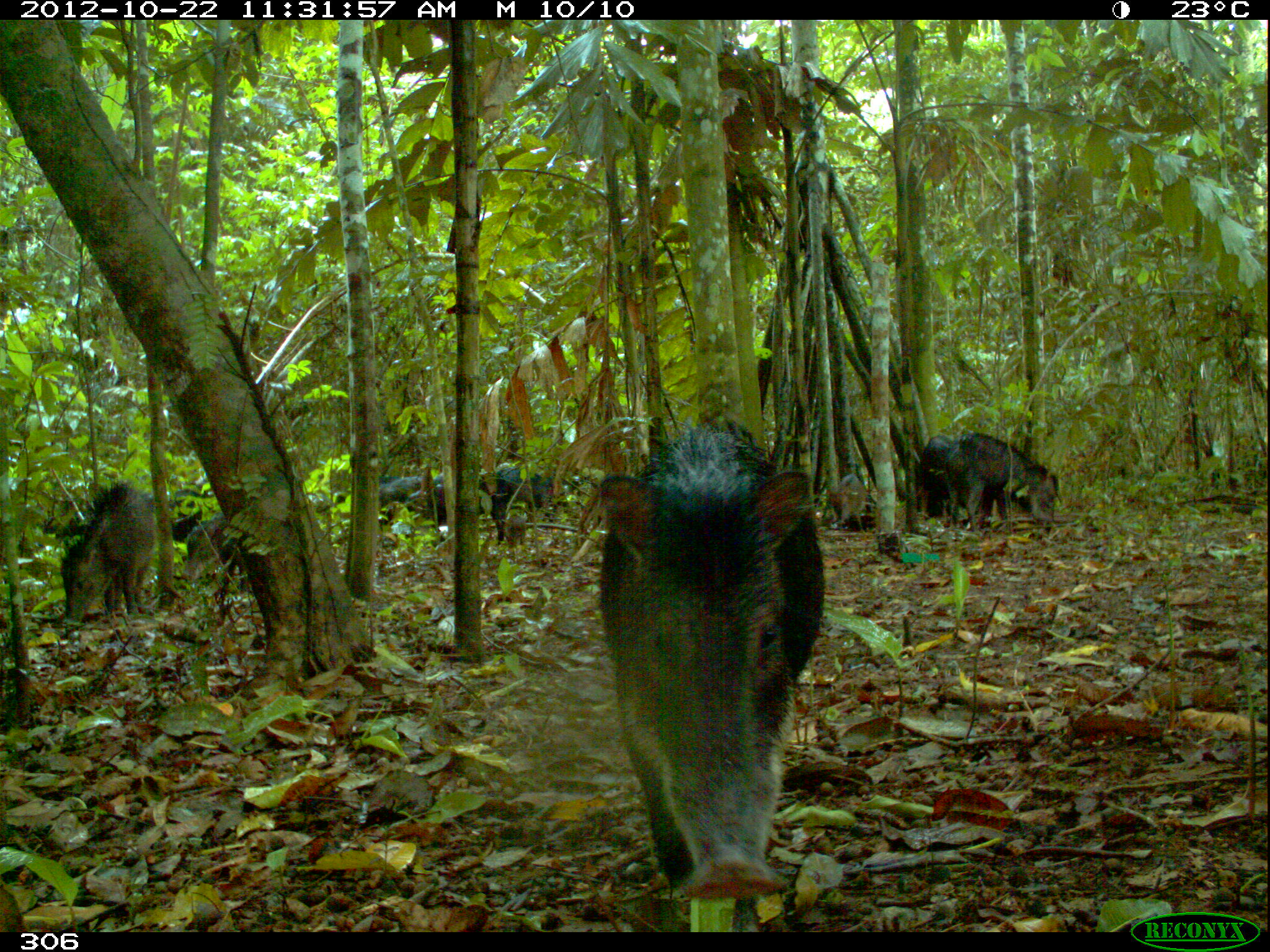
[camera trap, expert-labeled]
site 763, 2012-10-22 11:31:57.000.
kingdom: Animalia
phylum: Chordata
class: Mammalia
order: Artiodactyla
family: Tayassuidae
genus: Tayassu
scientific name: Tayassu pecari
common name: white-lipped peccary